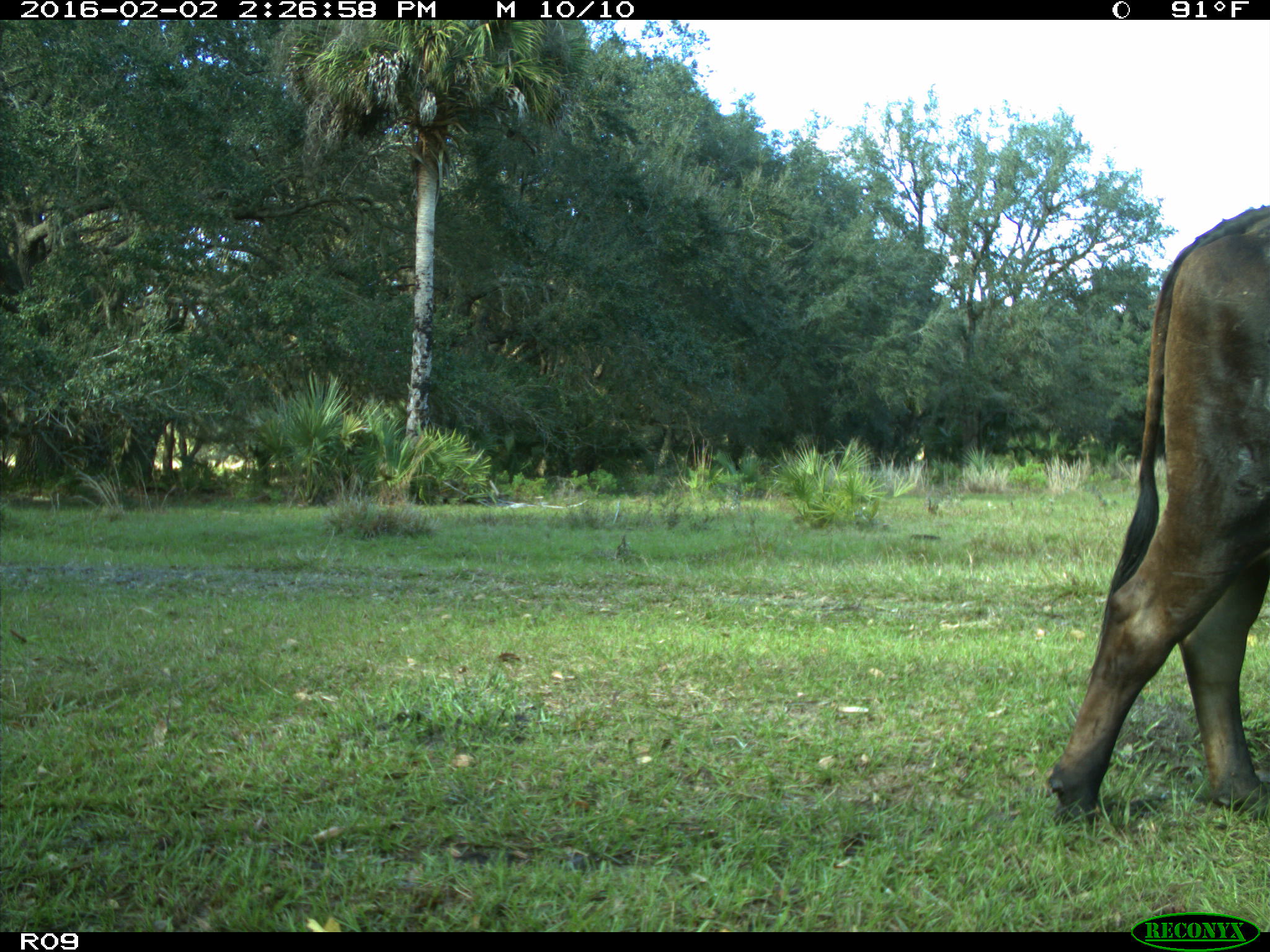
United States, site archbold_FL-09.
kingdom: Animalia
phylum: Chordata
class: Mammalia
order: Artiodactyla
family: Bovidae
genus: Bos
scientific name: Bos taurus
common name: domestic cow